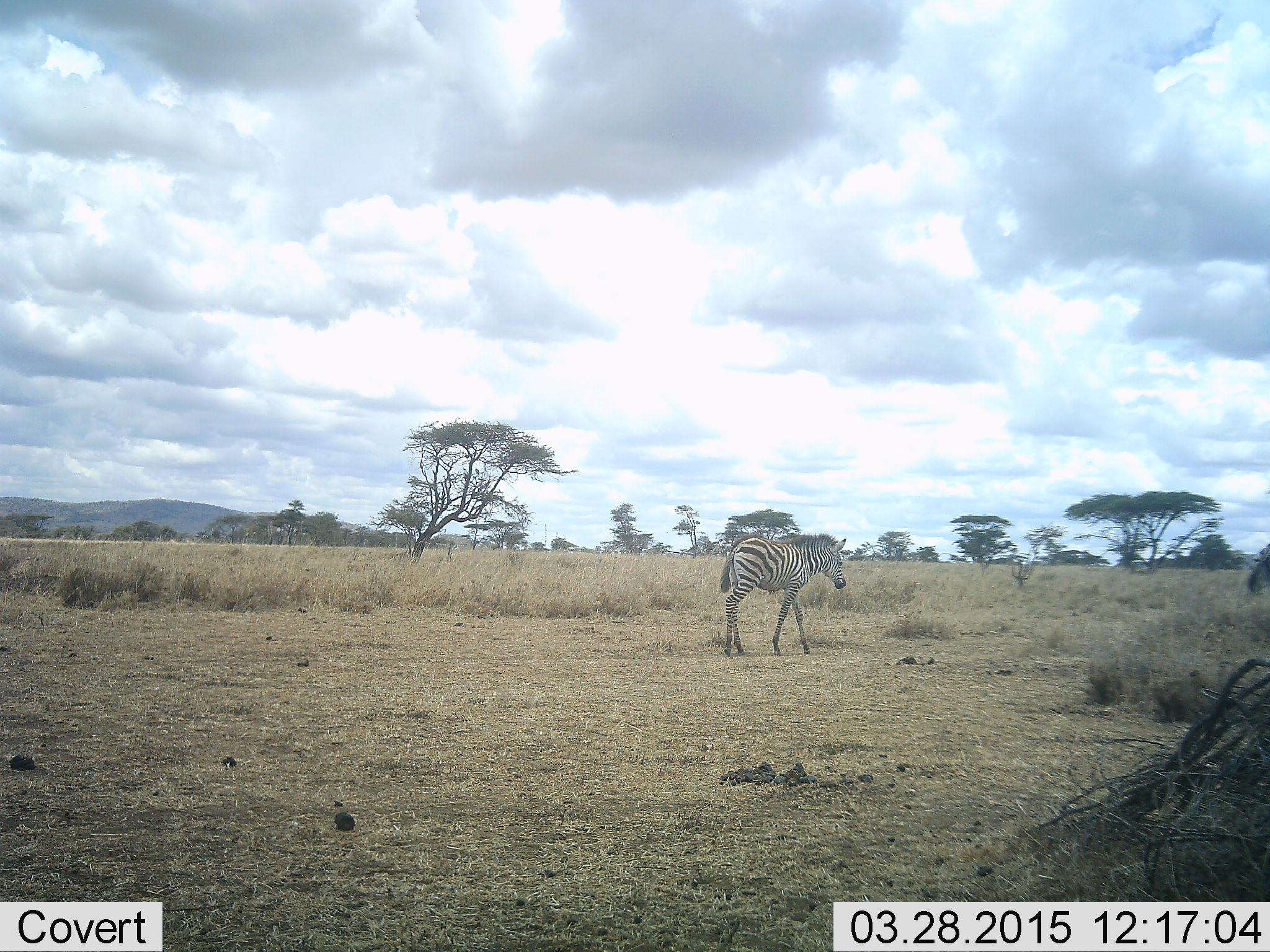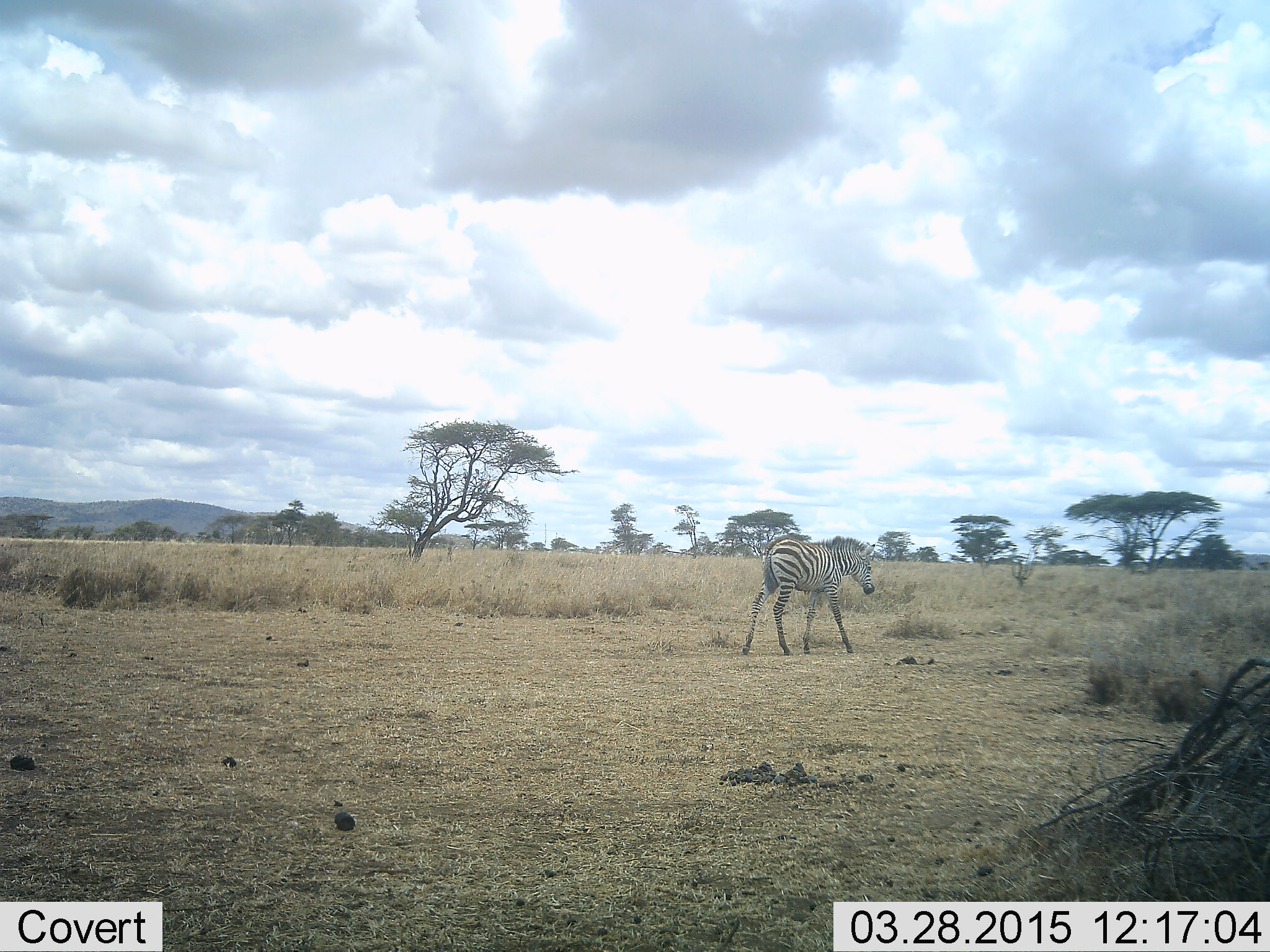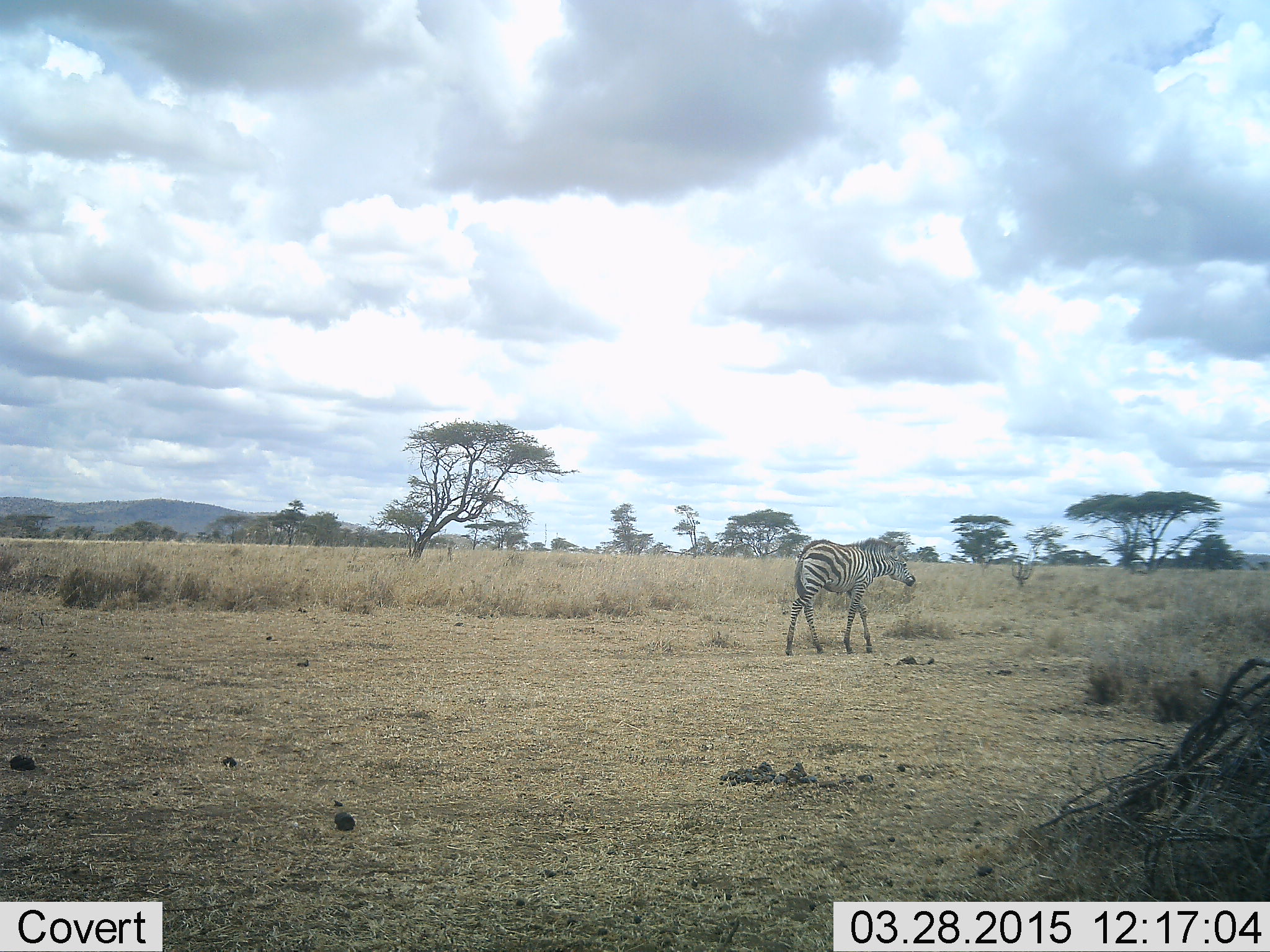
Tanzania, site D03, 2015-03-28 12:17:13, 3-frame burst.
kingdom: Animalia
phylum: Chordata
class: Mammalia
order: Perissodactyla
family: Equidae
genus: Equus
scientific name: Equus quagga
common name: plains zebra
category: zebra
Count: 1.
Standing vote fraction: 10%.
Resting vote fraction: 0%.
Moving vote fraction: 90%.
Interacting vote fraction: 0%.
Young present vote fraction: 10%.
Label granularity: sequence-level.